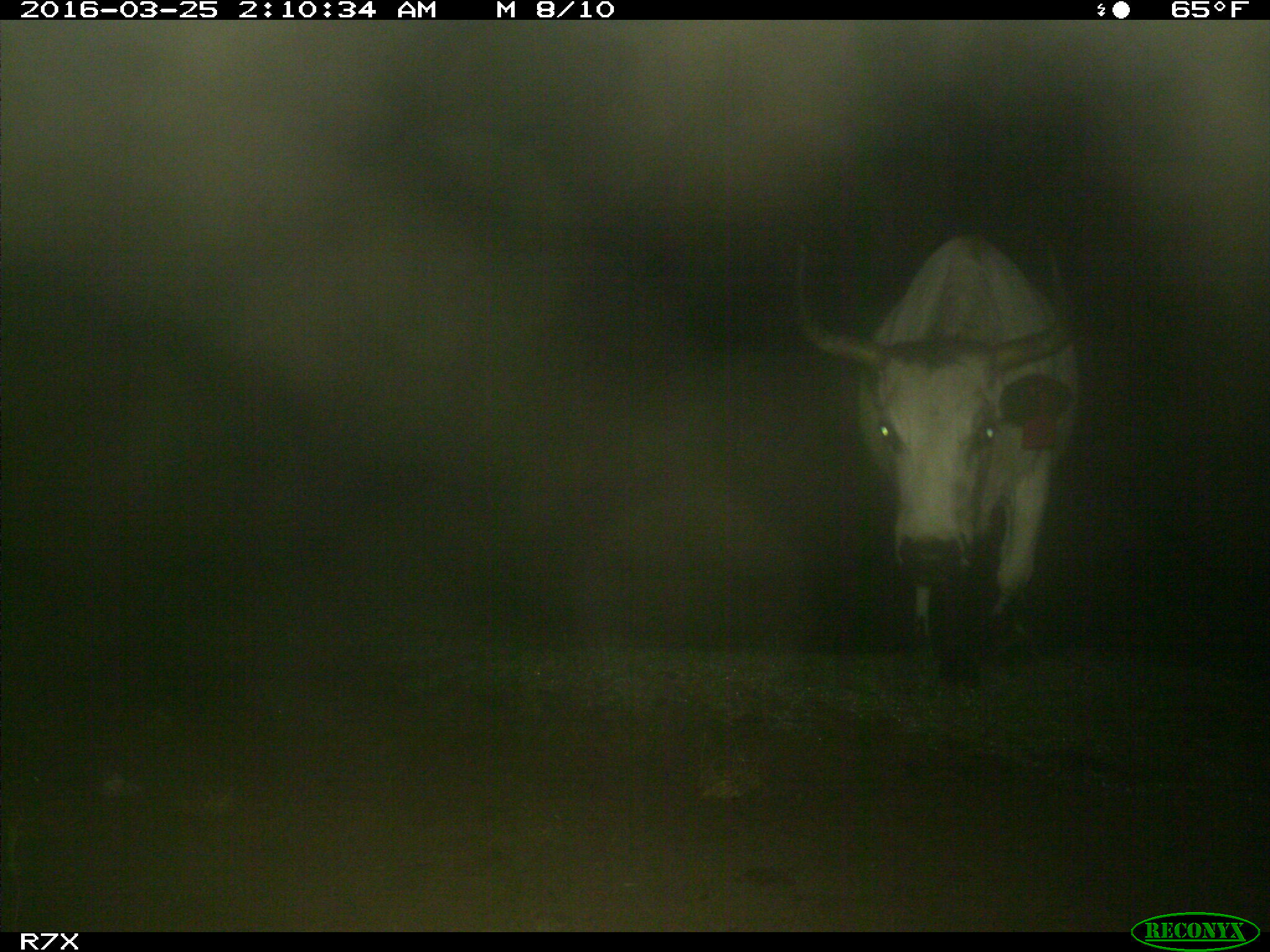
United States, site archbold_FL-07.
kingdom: Animalia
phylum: Chordata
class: Mammalia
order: Artiodactyla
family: Bovidae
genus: Bos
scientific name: Bos taurus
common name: domestic cow